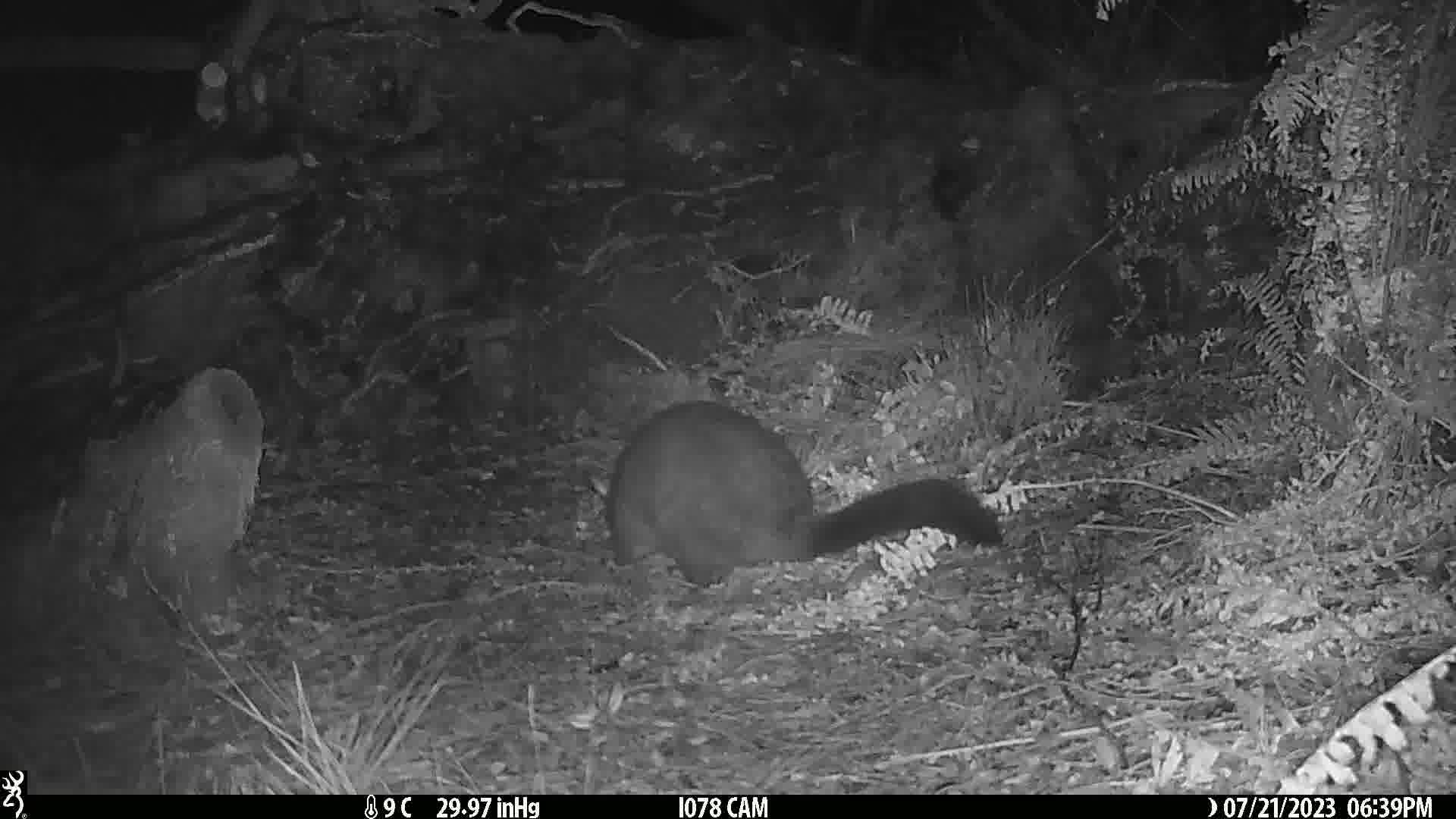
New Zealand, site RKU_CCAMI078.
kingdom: Animalia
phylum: Chordata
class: Mammalia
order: Diprotodontia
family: Phalangeridae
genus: Trichosurus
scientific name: Trichosurus vulpecula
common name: common brushtail possum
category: possum